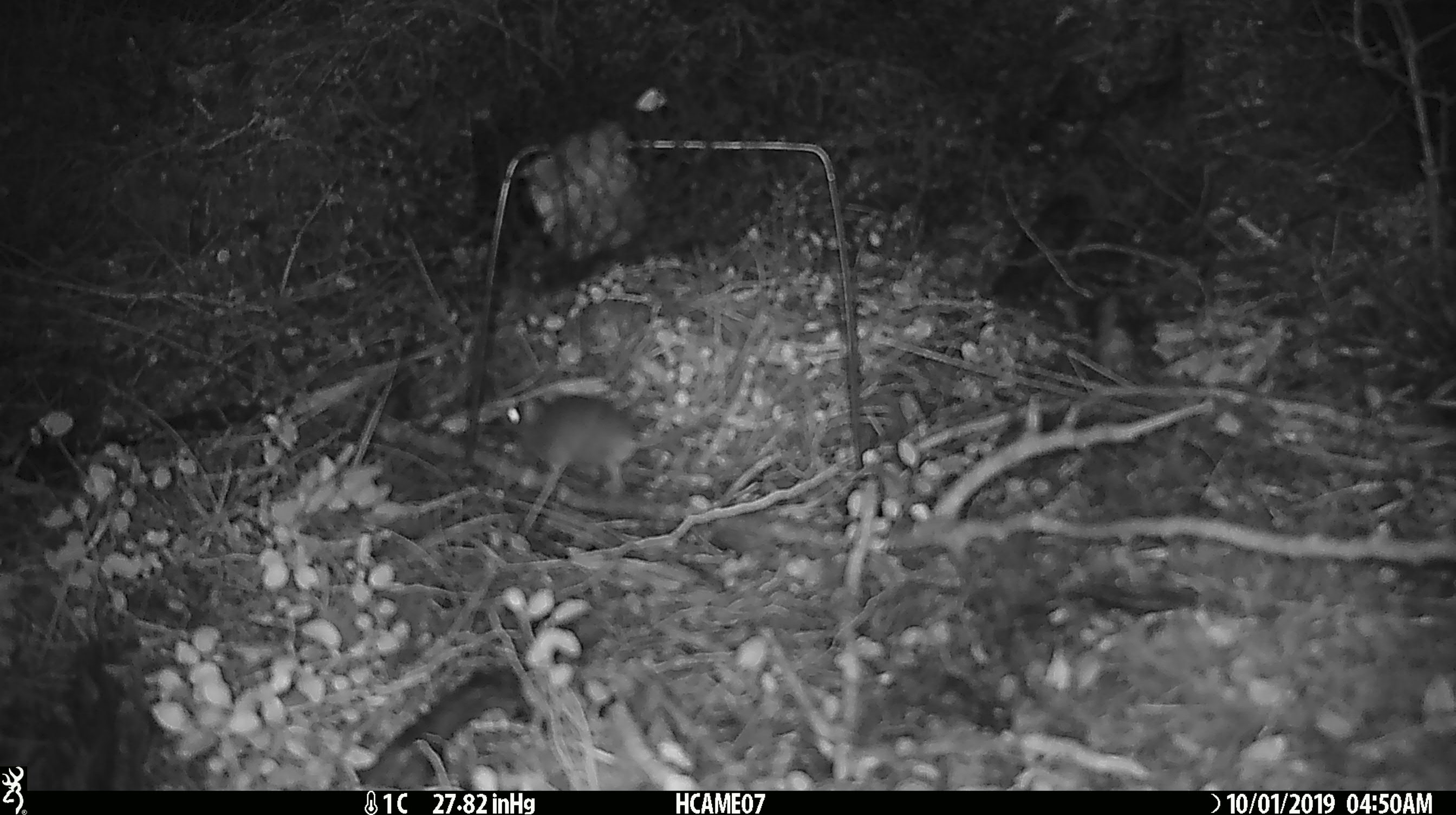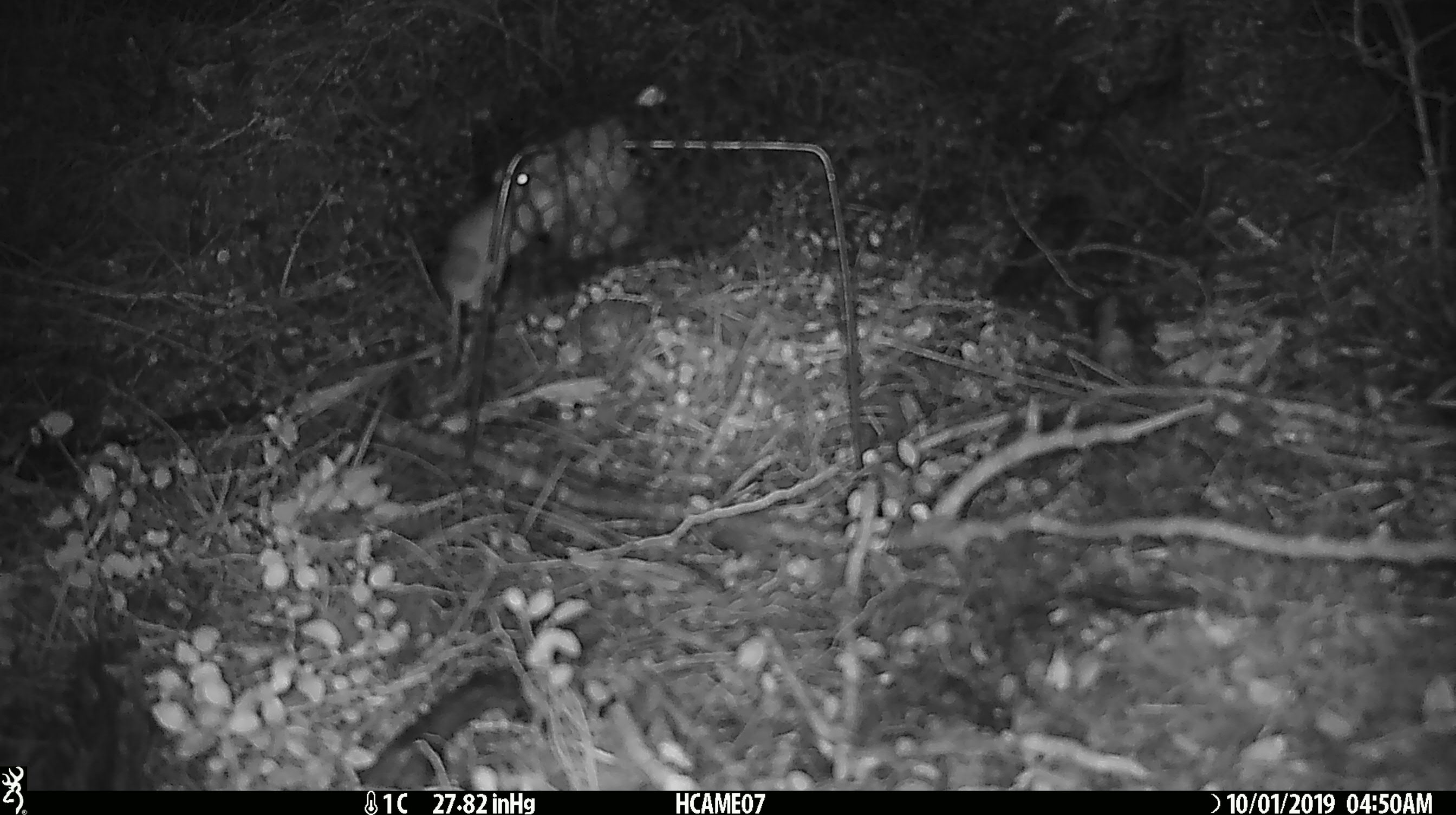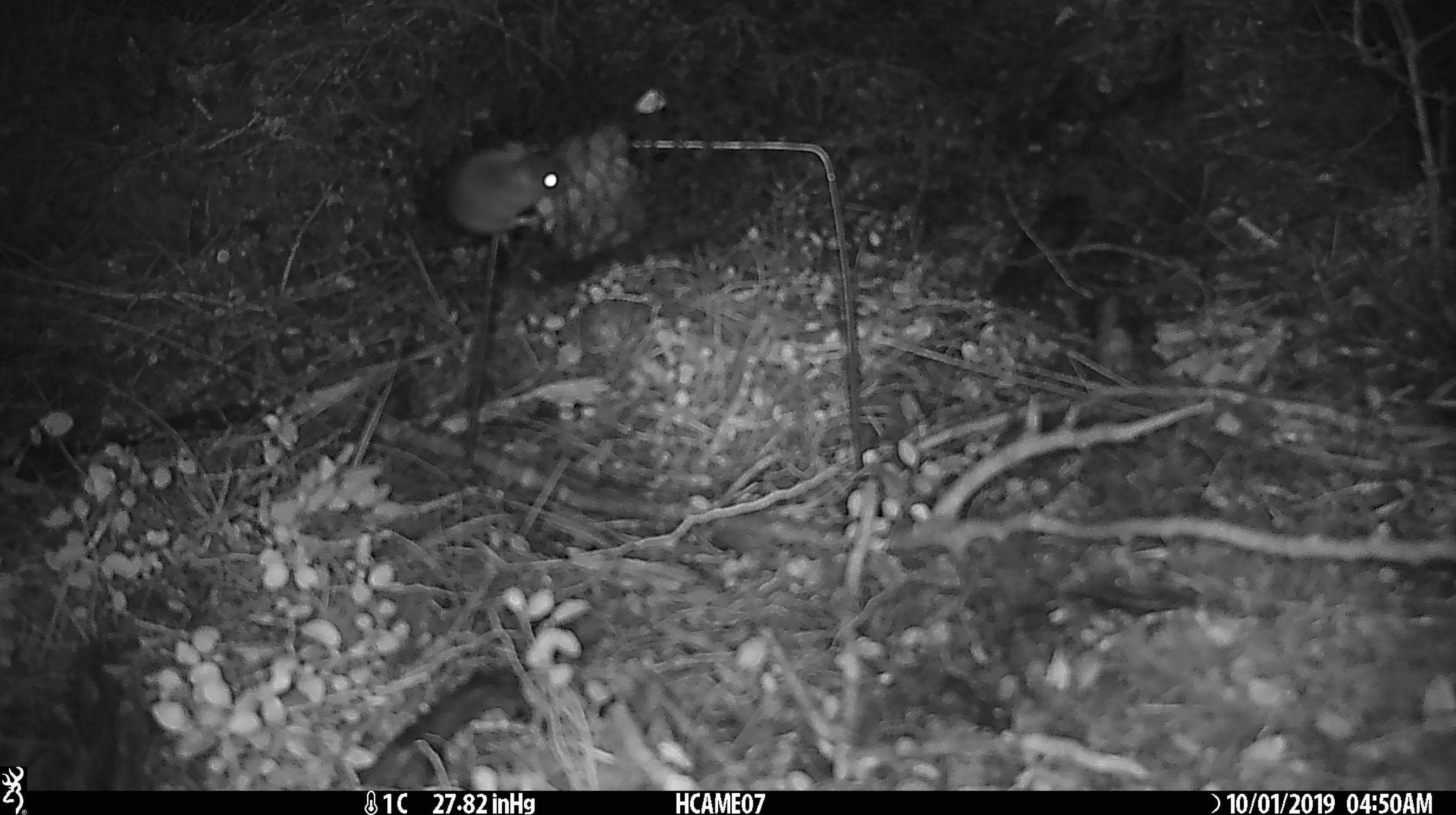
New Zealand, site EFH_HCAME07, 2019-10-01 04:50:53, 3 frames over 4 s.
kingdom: Animalia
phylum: Chordata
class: Mammalia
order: Rodentia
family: Muridae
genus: Mus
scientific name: Mus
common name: mouse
Mouse (Mus).